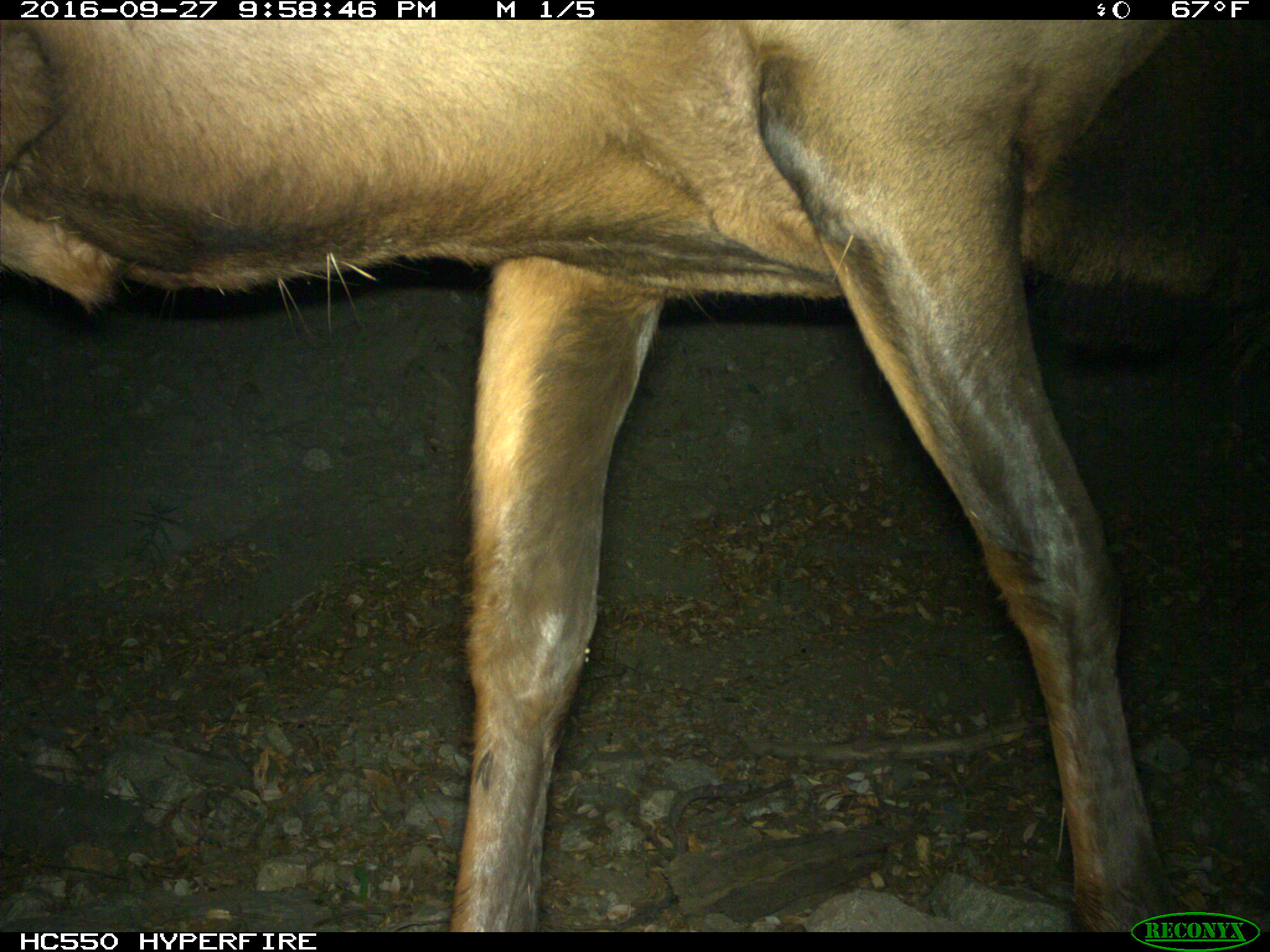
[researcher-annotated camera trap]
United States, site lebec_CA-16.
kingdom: Animalia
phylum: Chordata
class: Mammalia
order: Artiodactyla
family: Cervidae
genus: Cervus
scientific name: Cervus canadensis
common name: elk